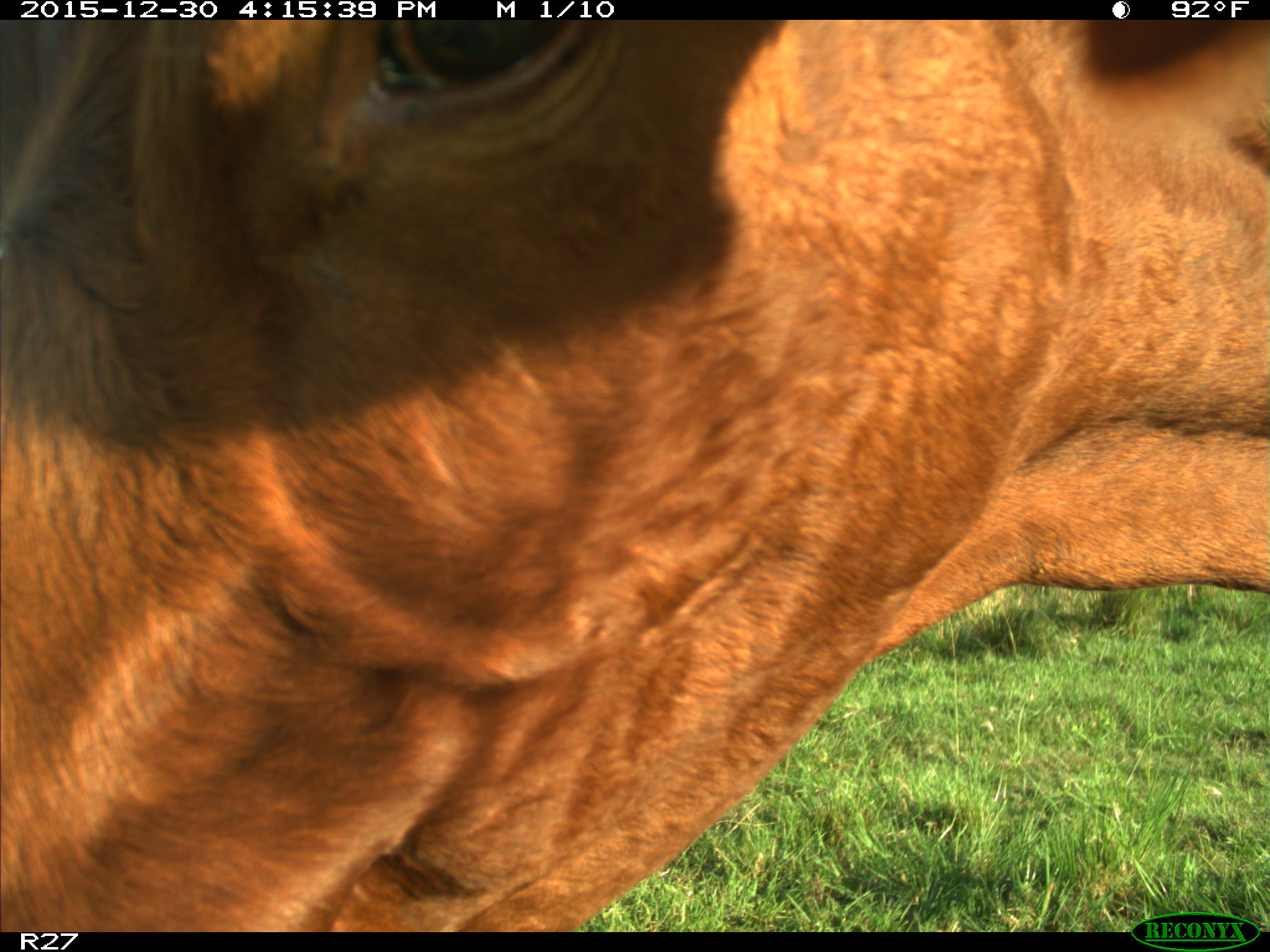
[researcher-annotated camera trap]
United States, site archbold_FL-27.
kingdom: Animalia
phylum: Chordata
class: Mammalia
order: Artiodactyla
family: Bovidae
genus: Bos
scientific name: Bos taurus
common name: domestic cow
Bos taurus (domestic cow).